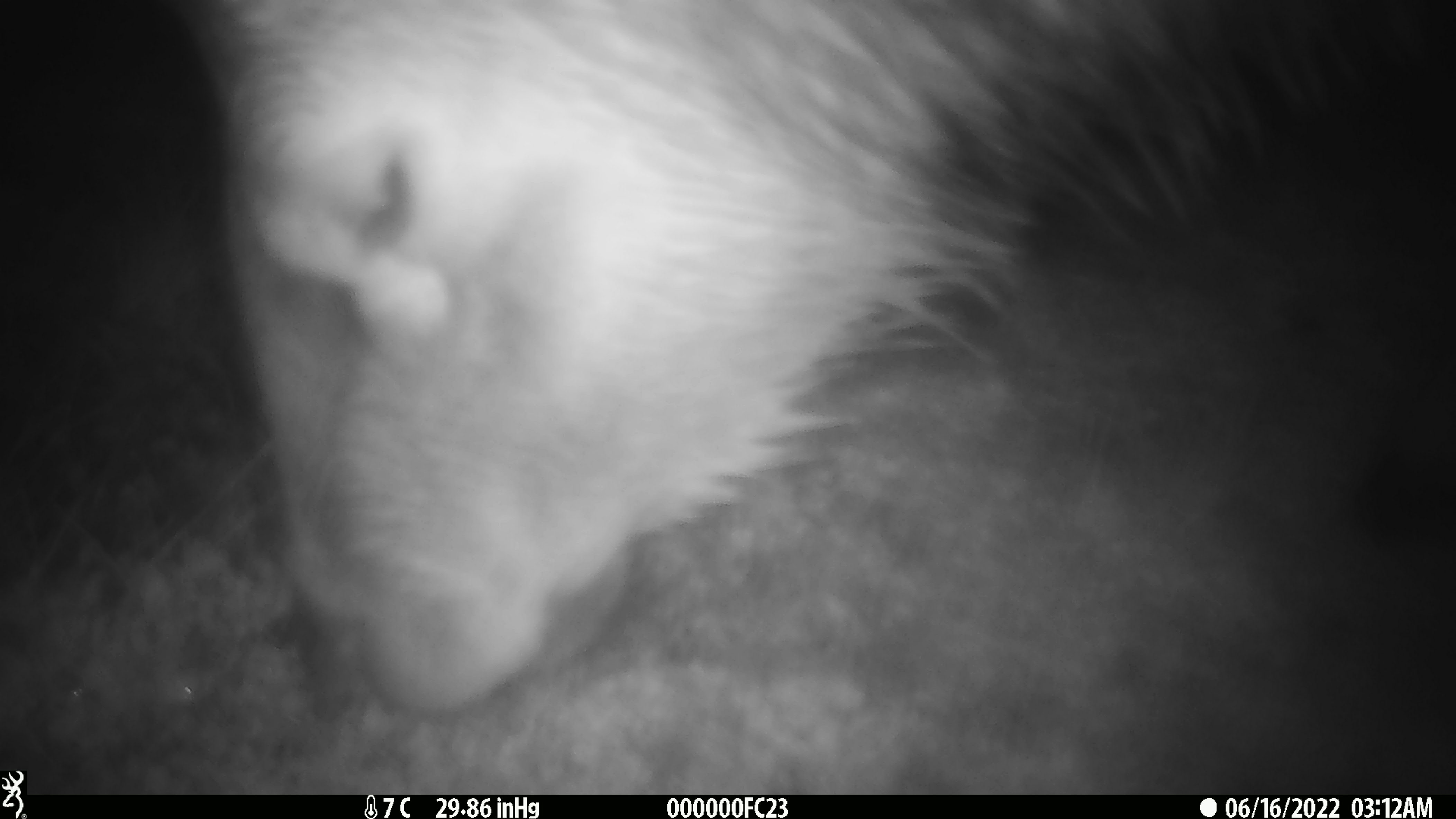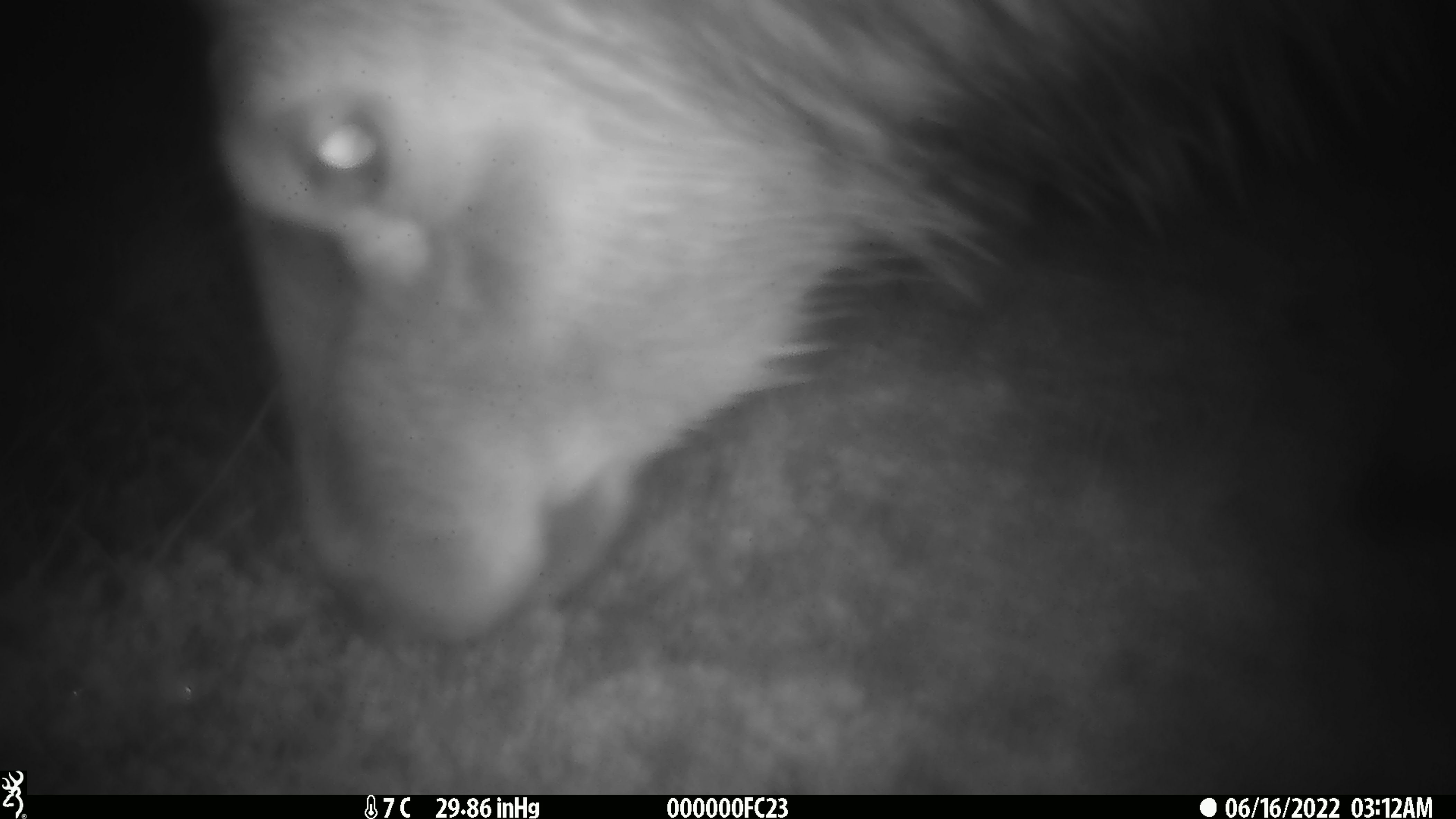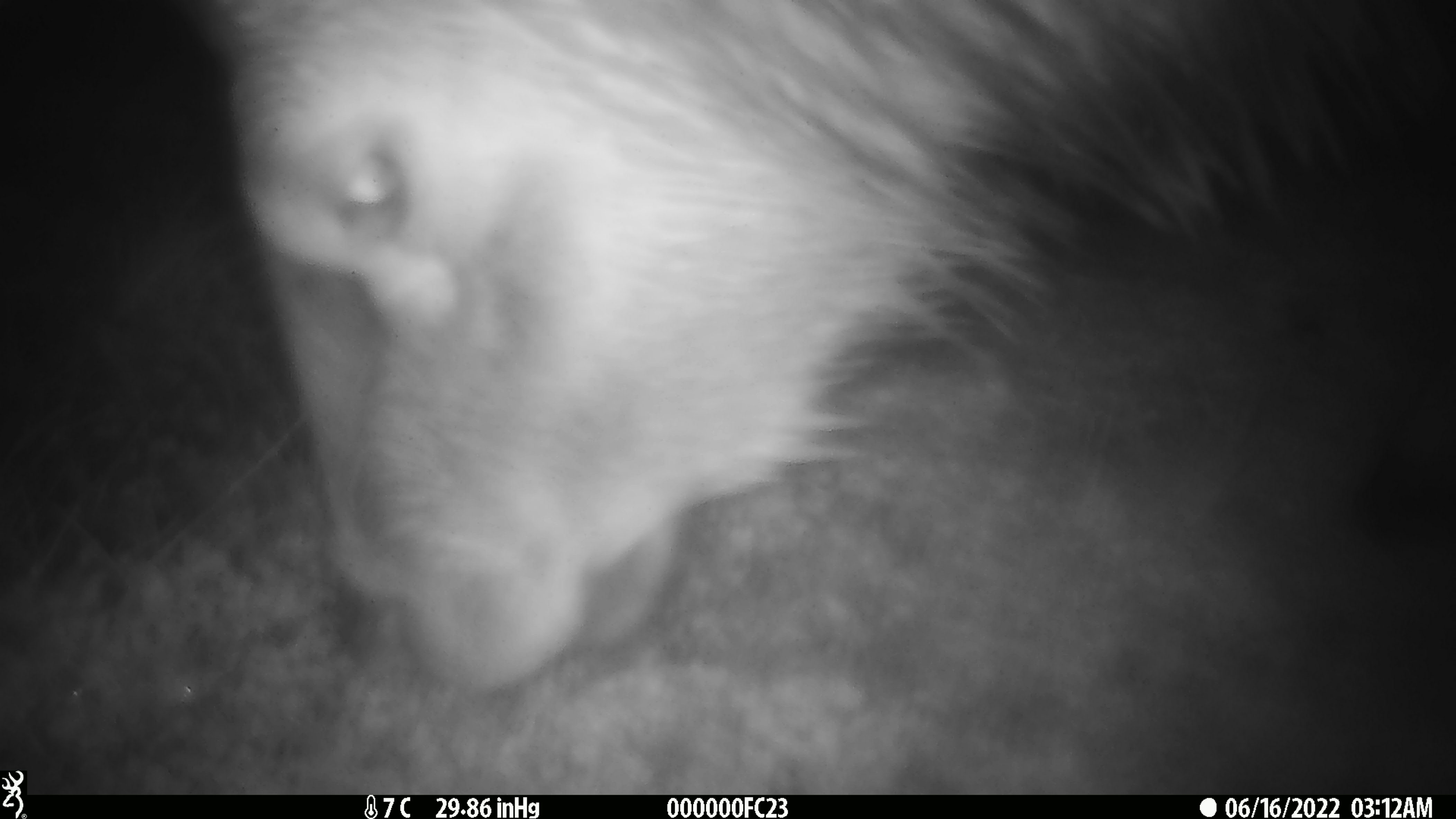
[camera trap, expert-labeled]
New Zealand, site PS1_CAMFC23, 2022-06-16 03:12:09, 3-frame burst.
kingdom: Animalia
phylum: Chordata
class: Mammalia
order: Artiodactyla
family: Cervidae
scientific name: Cervidae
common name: deer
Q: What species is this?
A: Deer (Cervidae).